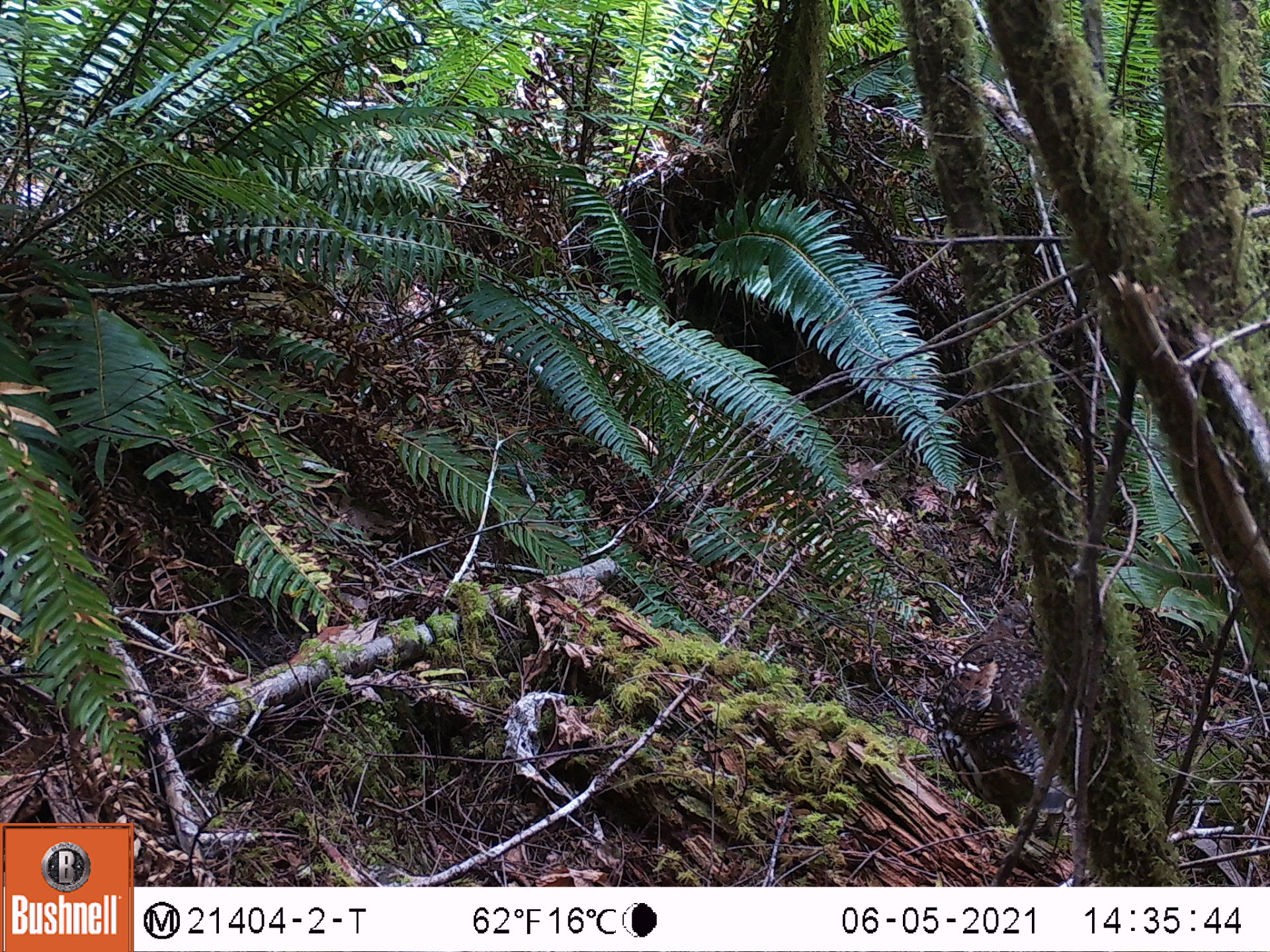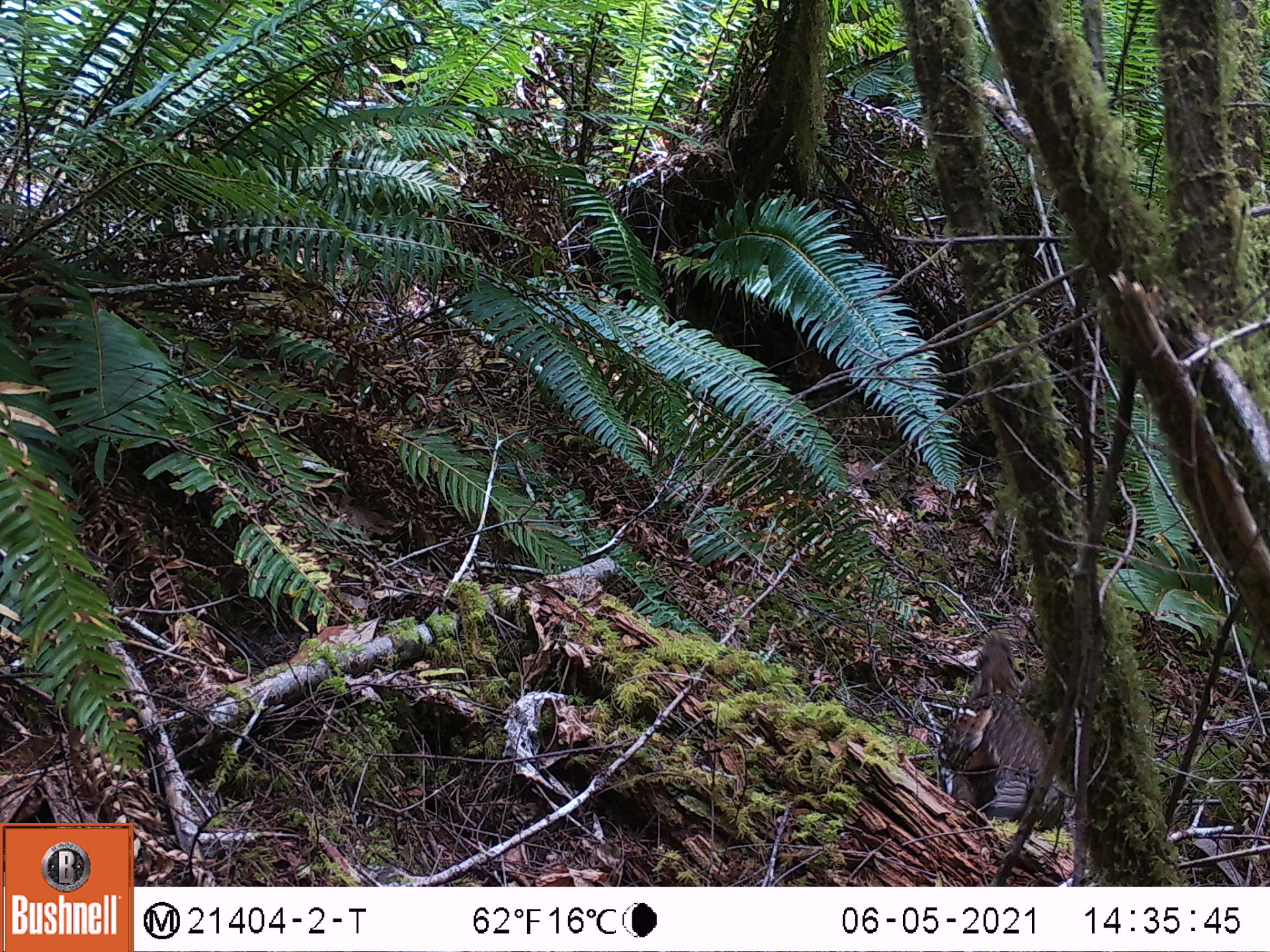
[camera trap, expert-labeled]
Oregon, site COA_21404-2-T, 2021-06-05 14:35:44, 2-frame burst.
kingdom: Animalia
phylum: Chordata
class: Aves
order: Galliformes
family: Phasianidae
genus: Bonasa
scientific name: Bonasa umbellus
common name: ruffed grouse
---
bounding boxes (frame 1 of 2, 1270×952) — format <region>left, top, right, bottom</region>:
ruffed grouse: <region>923, 561, 1068, 833</region>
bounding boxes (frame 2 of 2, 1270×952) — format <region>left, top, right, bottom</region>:
ruffed grouse: <region>924, 623, 1078, 838</region>